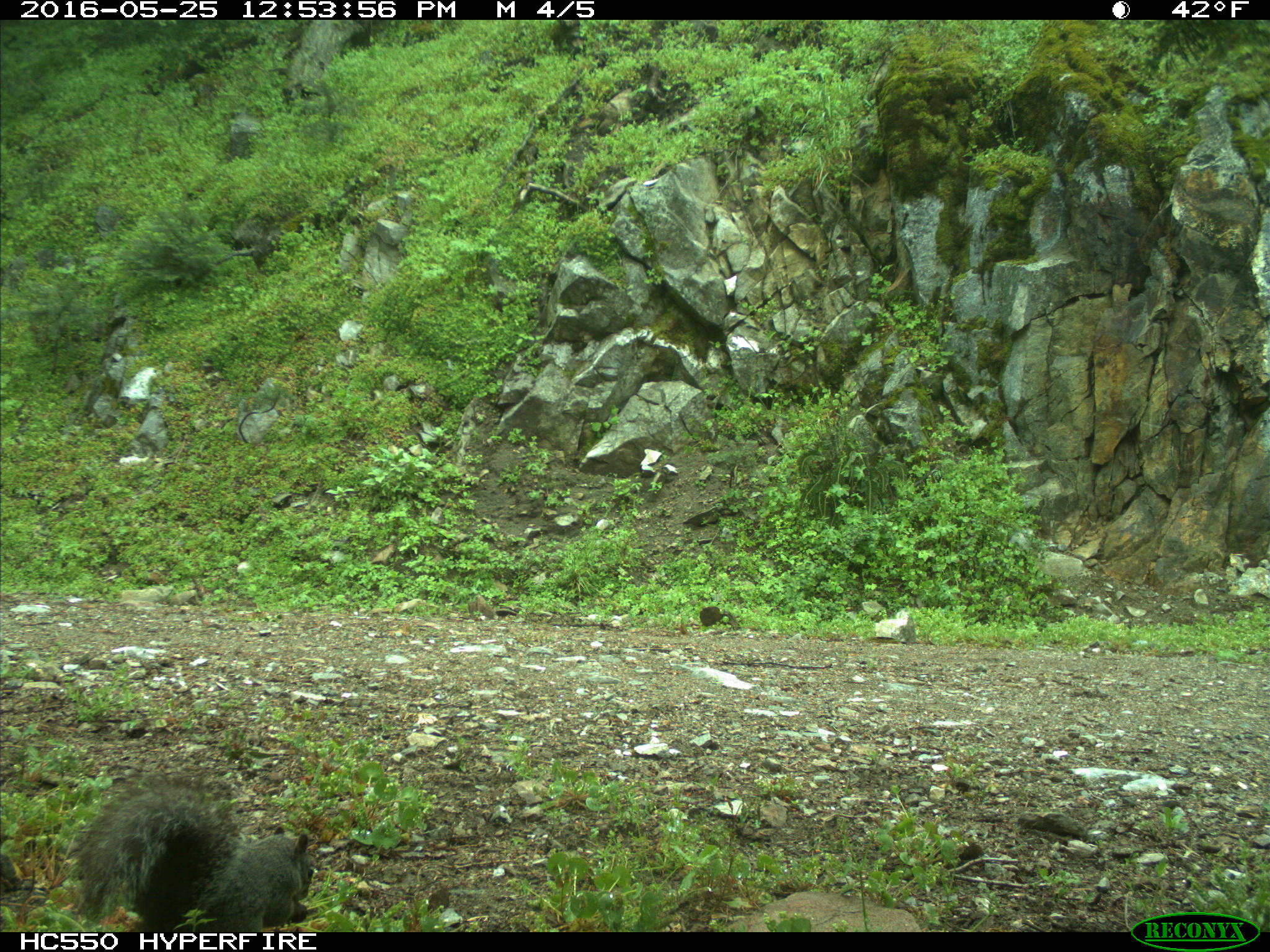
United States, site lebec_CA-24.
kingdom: Animalia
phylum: Chordata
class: Mammalia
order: Rodentia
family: Sciuridae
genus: Sciurus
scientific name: Sciurus carolinensis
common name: eastern gray squirrel